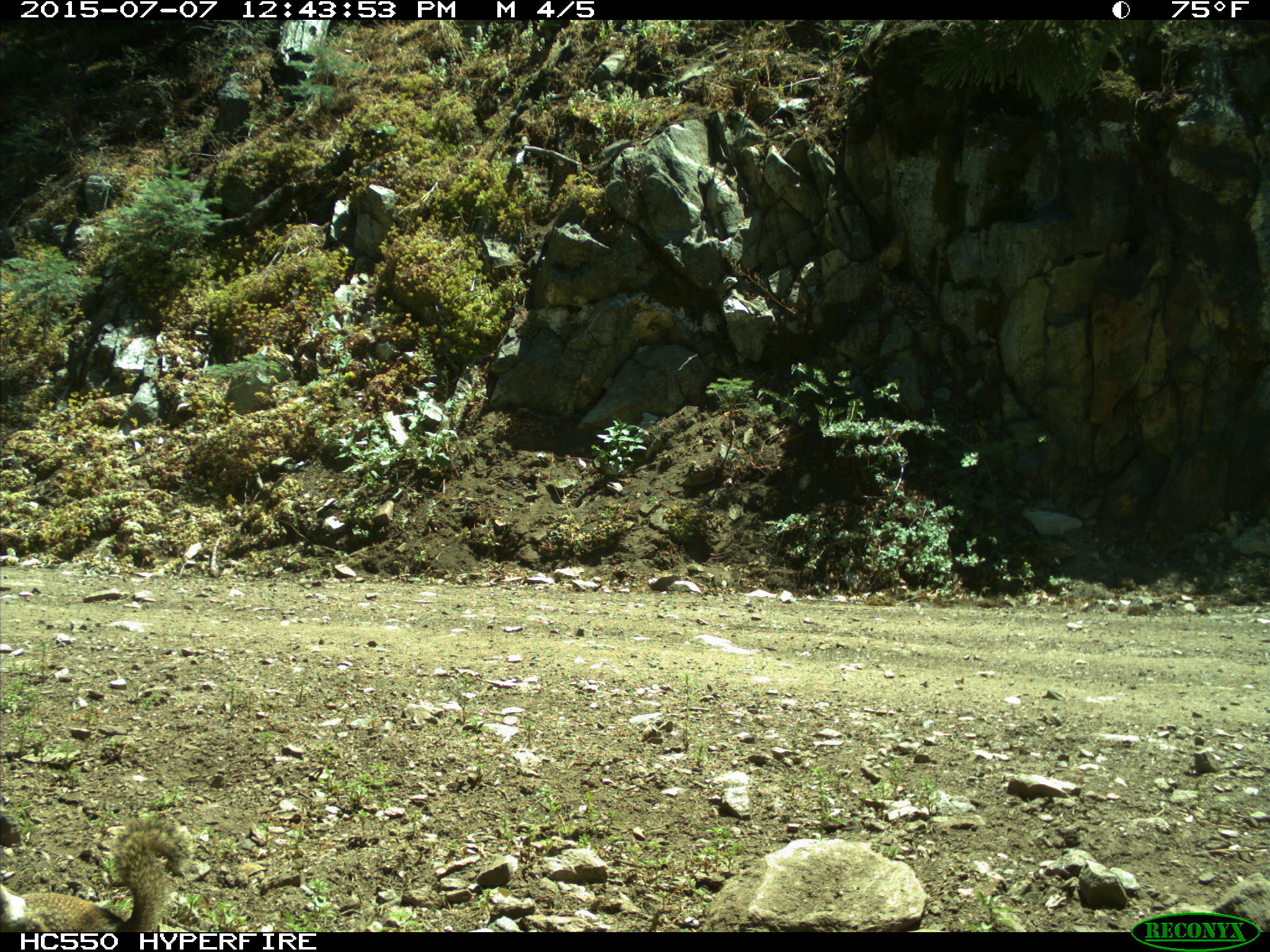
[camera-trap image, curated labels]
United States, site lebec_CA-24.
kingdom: Animalia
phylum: Chordata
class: Mammalia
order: Rodentia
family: Sciuridae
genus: Otospermophilus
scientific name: Otospermophilus beecheyi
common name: california ground squirrel